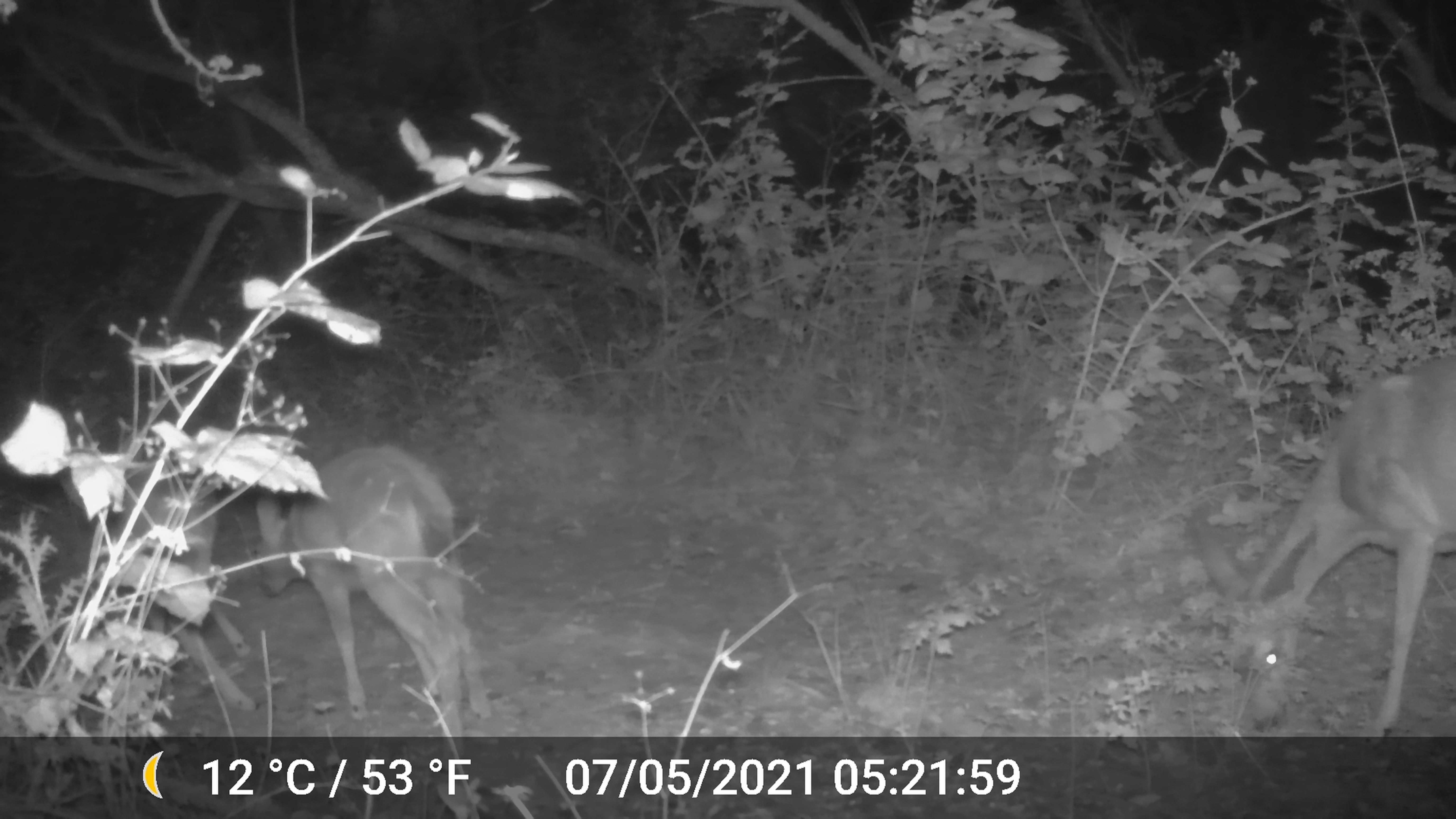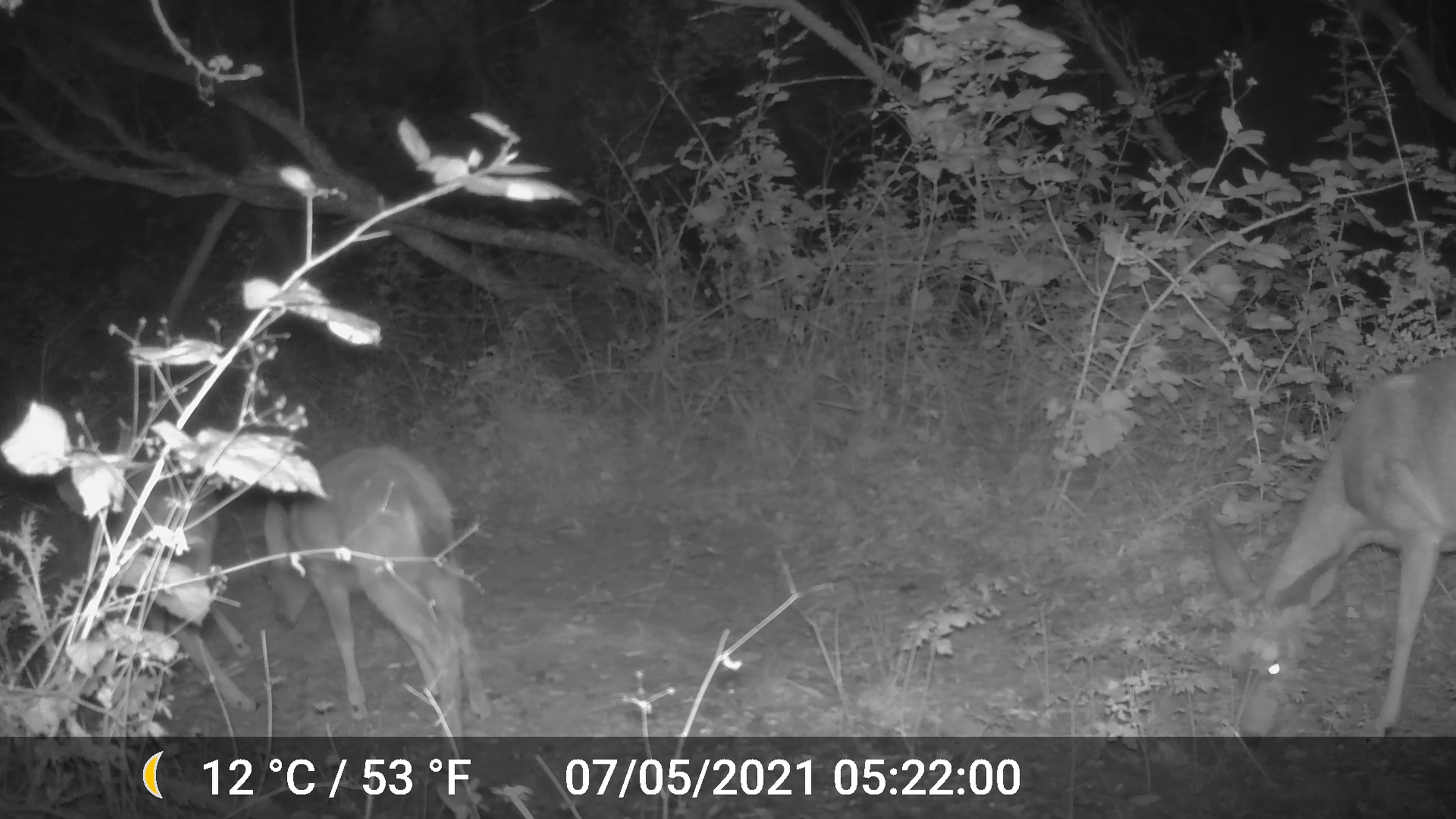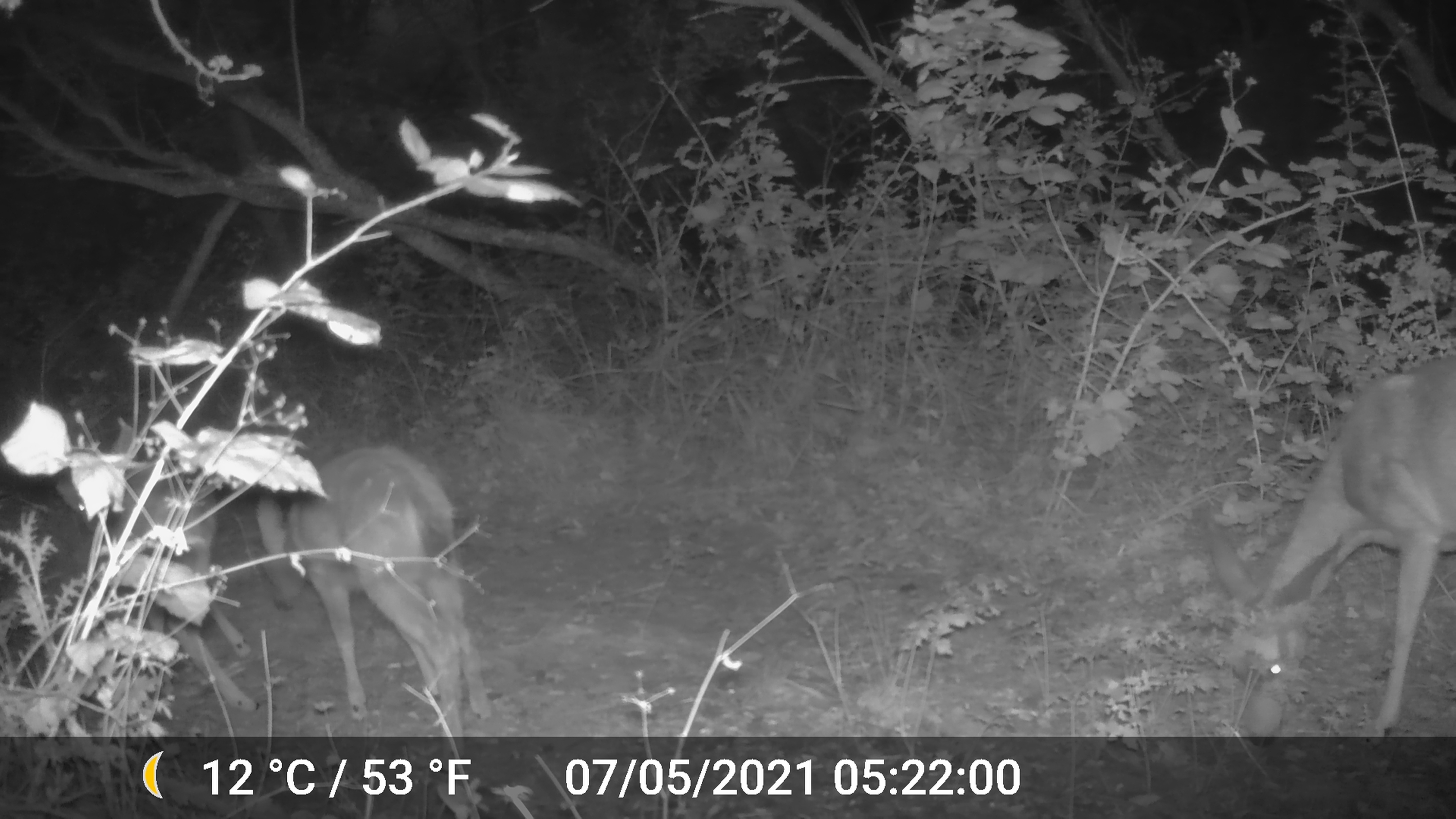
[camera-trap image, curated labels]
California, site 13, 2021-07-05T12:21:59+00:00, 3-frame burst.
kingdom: Animalia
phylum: Chordata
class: Mammalia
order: Artiodactyla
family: Cervidae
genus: Odocoileus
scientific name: Odocoileus hemionus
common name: mule deer